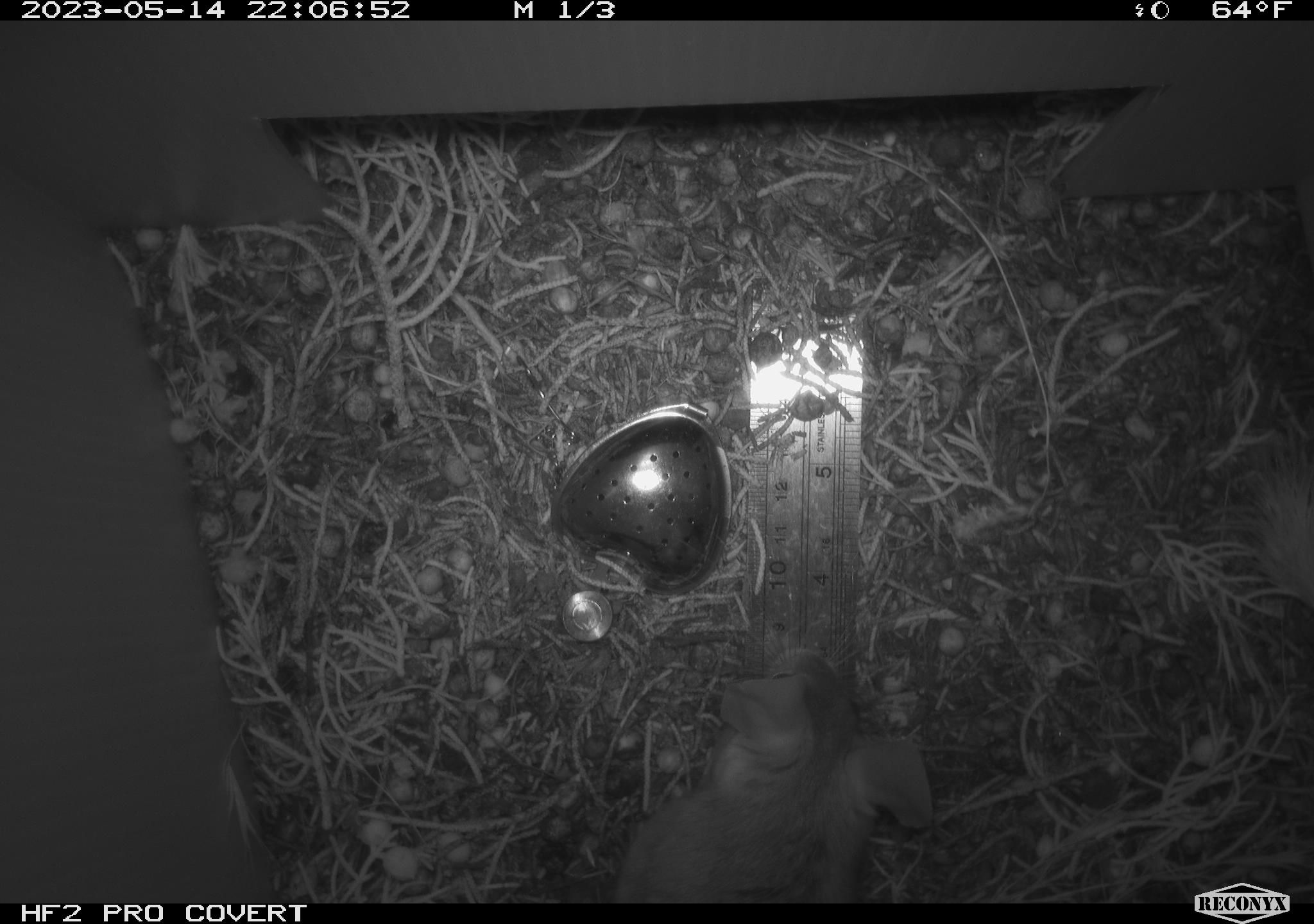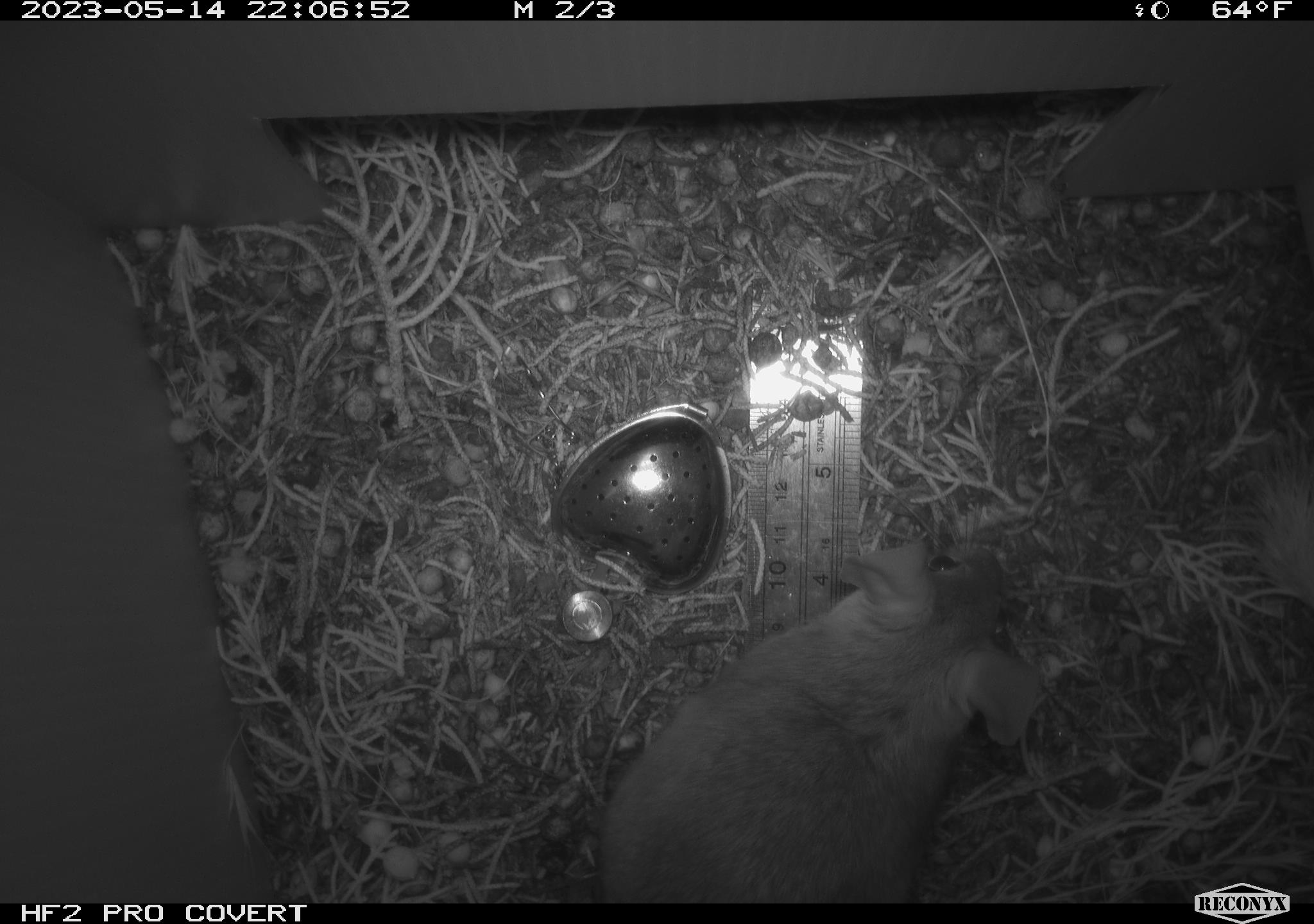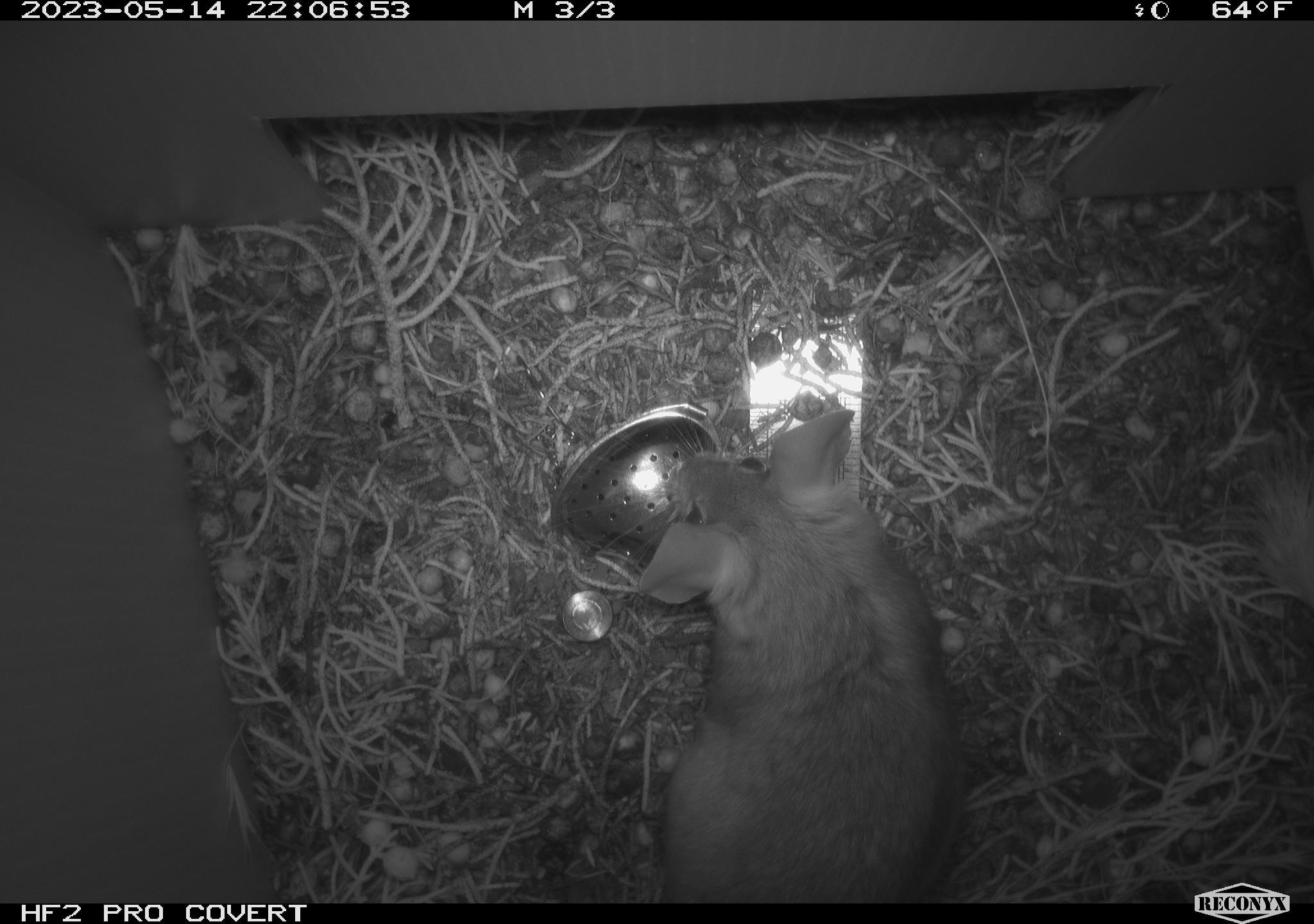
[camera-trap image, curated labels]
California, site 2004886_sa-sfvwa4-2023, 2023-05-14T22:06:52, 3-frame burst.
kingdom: Animalia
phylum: Chordata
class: Mammalia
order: Rodentia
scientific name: Rodentia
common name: mouse species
Mouse species (Rodentia).